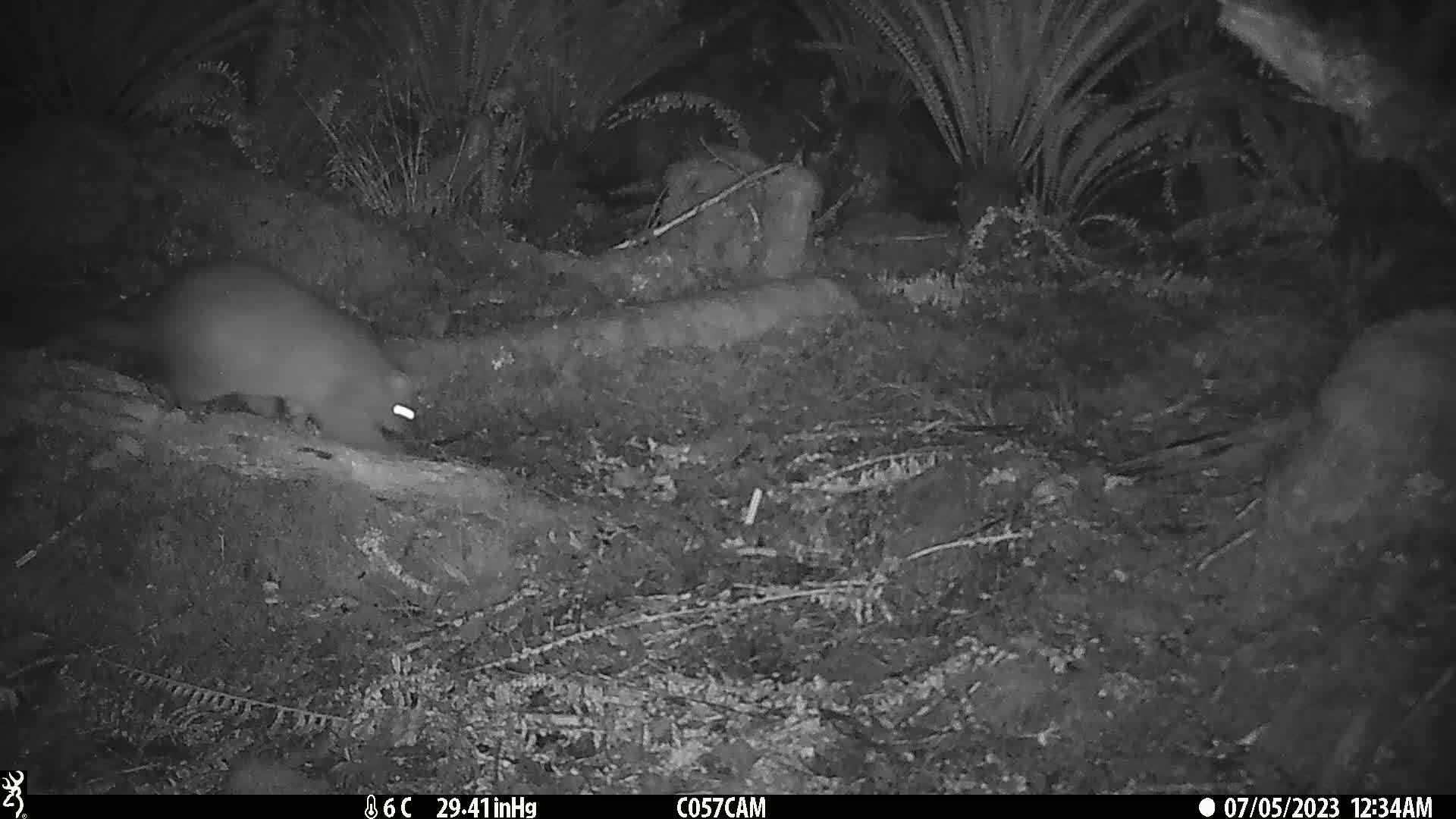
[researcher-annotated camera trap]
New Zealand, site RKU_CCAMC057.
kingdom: Animalia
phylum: Chordata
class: Mammalia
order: Diprotodontia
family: Phalangeridae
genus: Trichosurus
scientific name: Trichosurus vulpecula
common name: common brushtail possum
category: possum